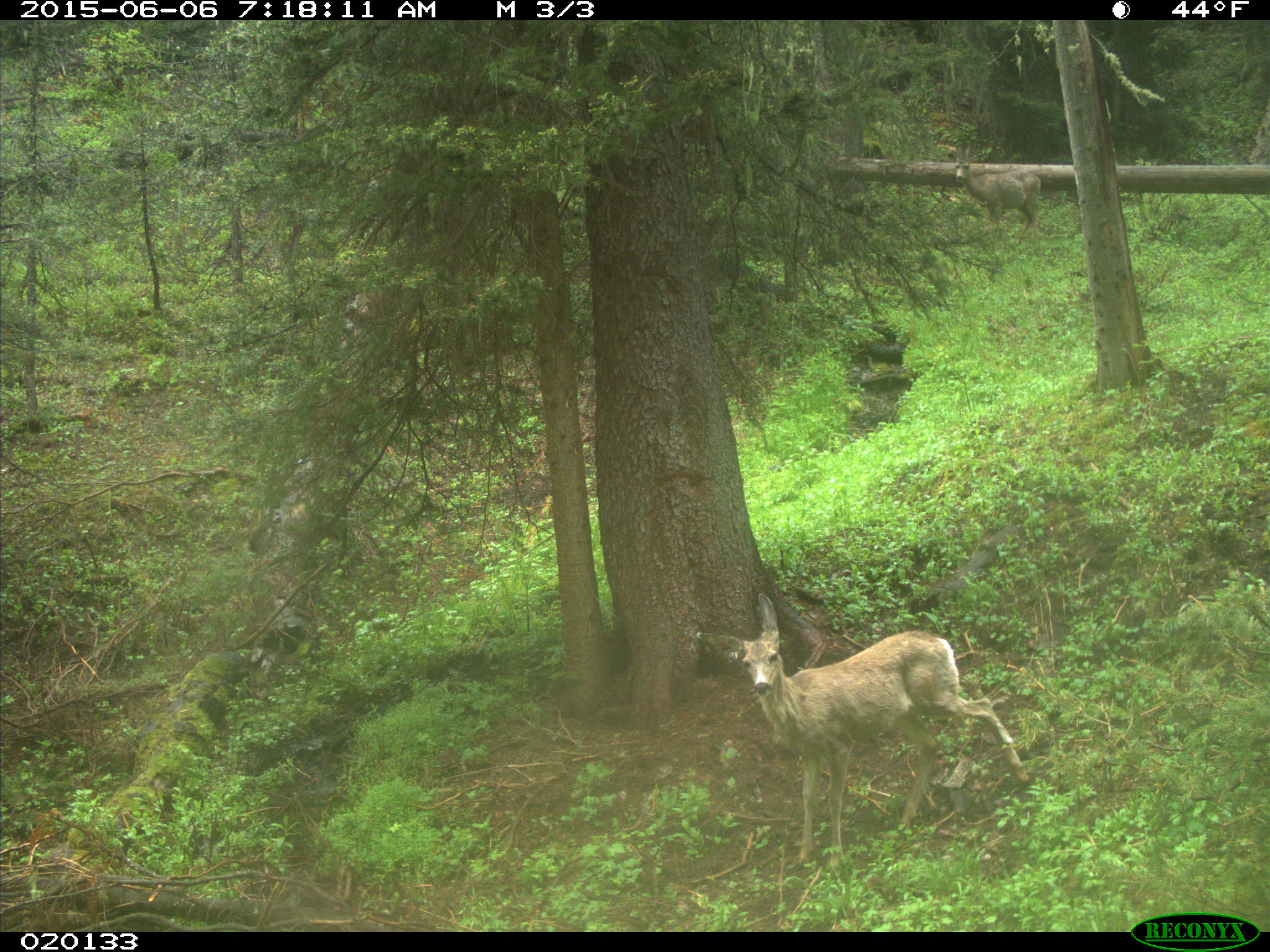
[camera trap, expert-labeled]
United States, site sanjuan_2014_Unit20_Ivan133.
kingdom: Animalia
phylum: Chordata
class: Mammalia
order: Artiodactyla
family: Cervidae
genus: Odocoileus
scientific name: Odocoileus hemionus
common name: mule deer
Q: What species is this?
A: Odocoileus hemionus (mule deer).